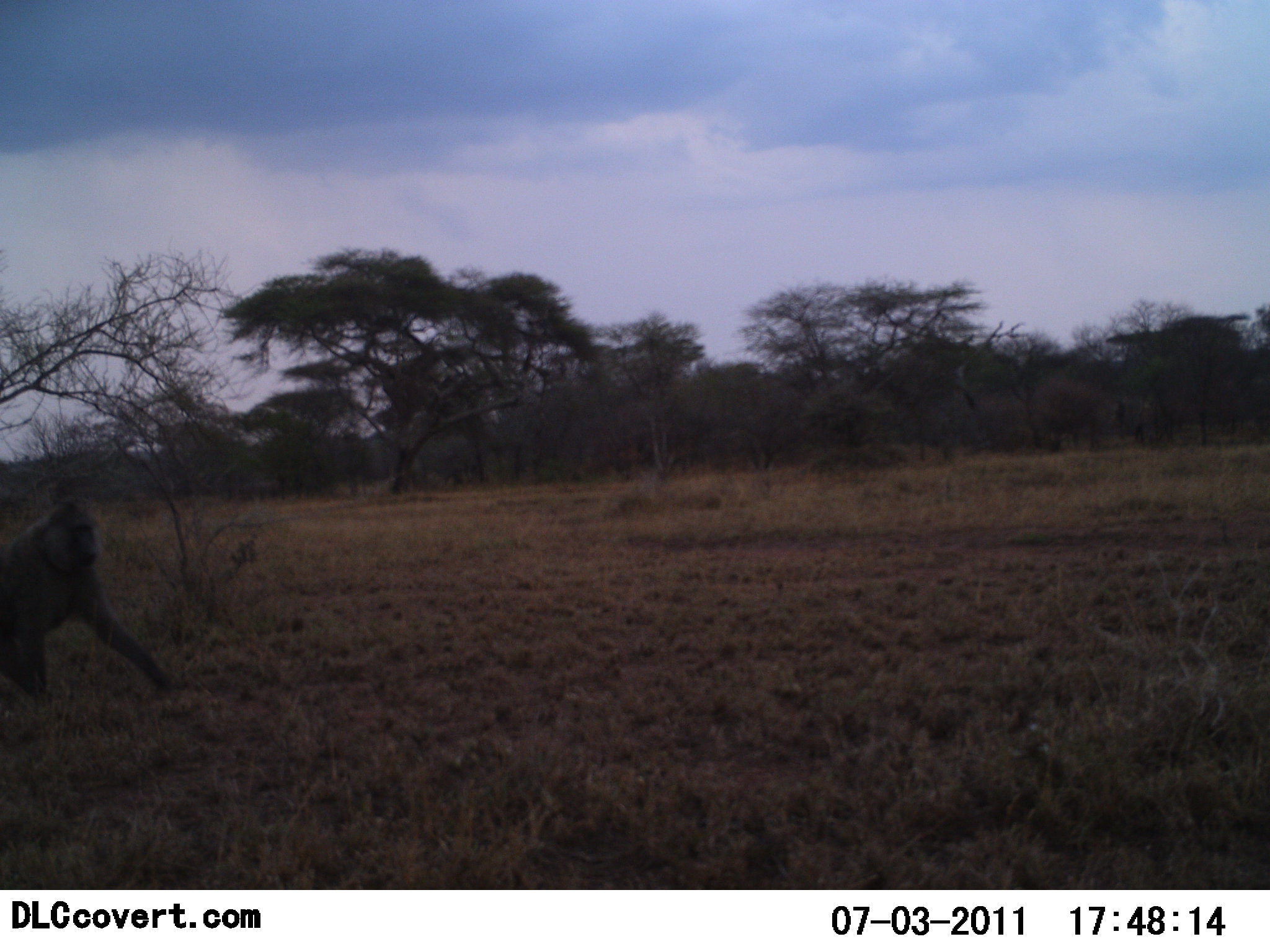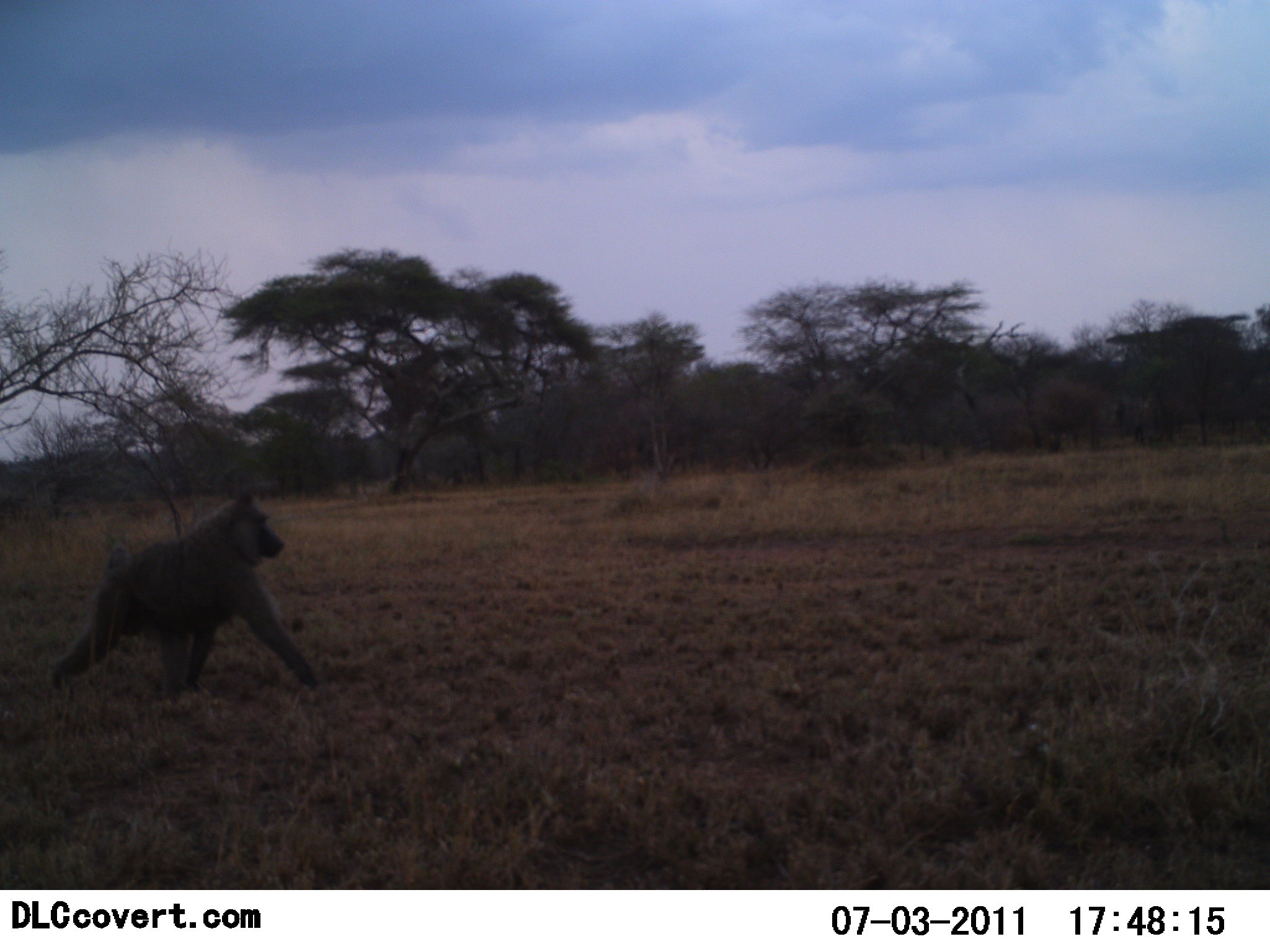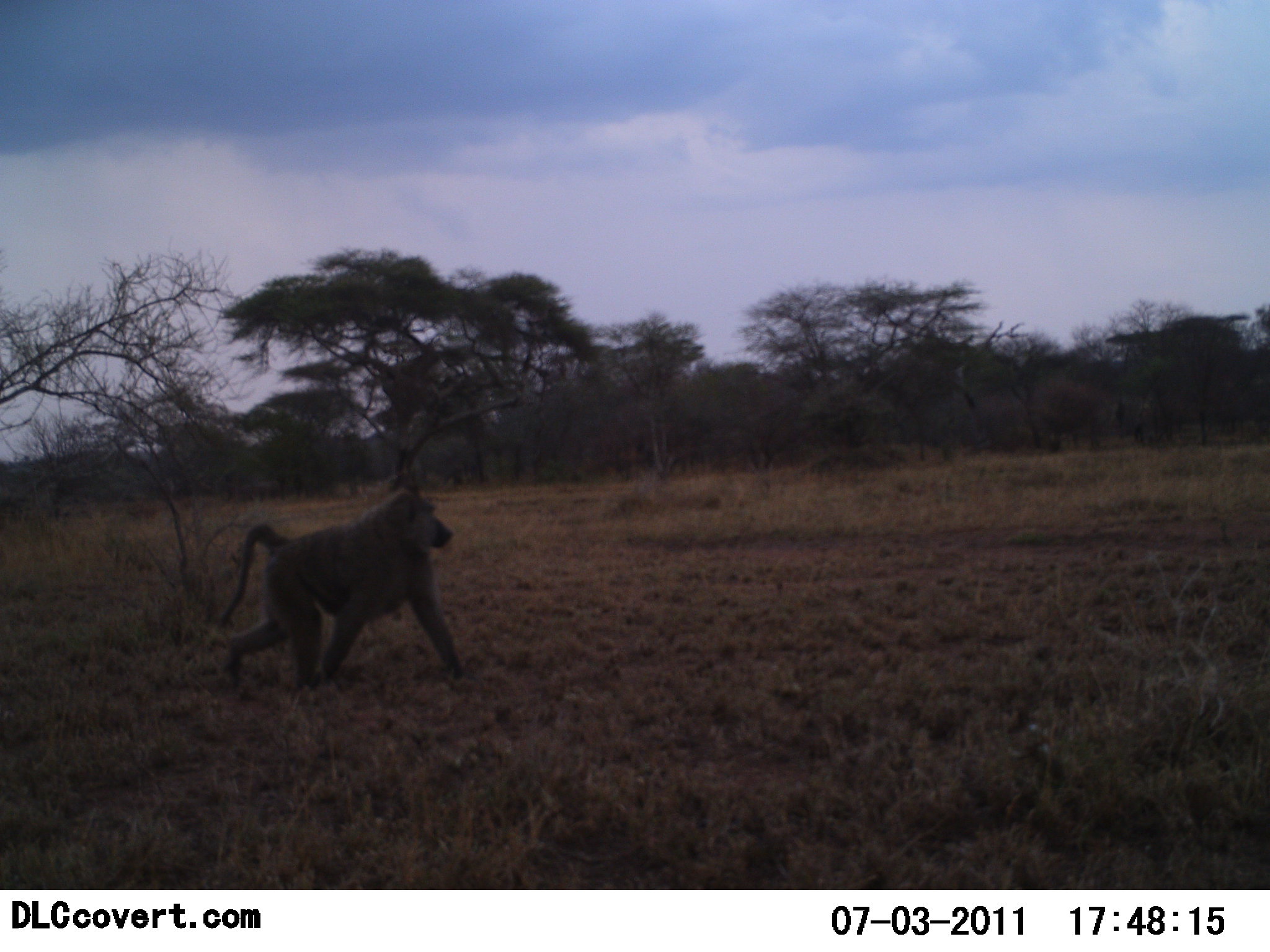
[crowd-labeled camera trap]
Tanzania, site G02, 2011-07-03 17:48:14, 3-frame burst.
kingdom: Animalia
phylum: Chordata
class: Mammalia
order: Primates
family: Cercopithecidae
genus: Papio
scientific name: Papio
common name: baboon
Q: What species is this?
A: Baboon (Papio).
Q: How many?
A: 1.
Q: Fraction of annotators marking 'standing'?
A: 0%.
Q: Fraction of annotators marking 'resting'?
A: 0%.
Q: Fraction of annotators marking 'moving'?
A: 100%.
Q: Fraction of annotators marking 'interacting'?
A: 0%.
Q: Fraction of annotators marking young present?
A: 0%.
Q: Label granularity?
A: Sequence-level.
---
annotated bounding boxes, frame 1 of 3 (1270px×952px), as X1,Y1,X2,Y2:
animal: 0,501,167,697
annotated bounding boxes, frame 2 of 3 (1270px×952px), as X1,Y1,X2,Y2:
animal: 52,491,321,695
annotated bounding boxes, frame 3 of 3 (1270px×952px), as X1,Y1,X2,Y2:
animal: 216,485,466,691